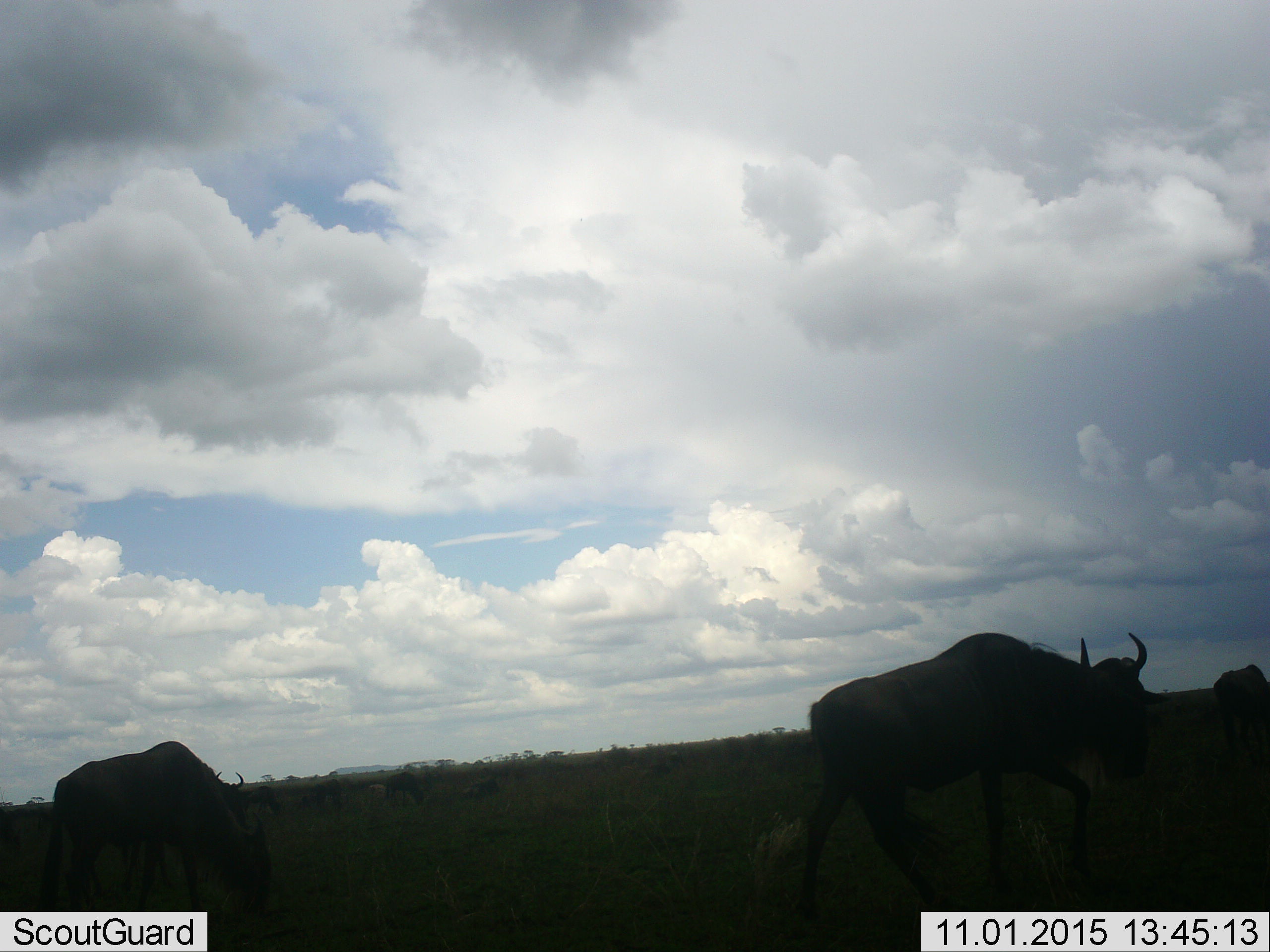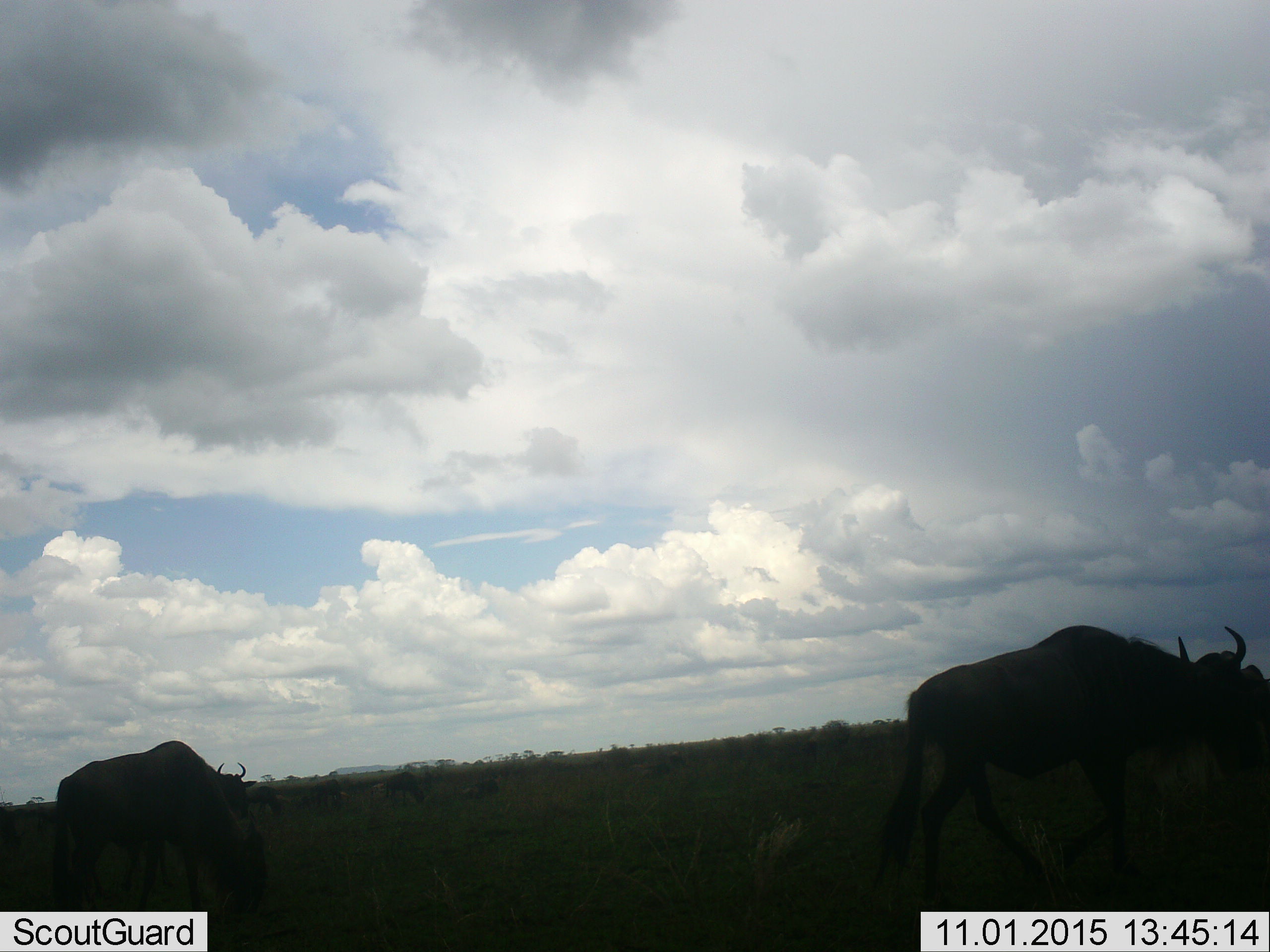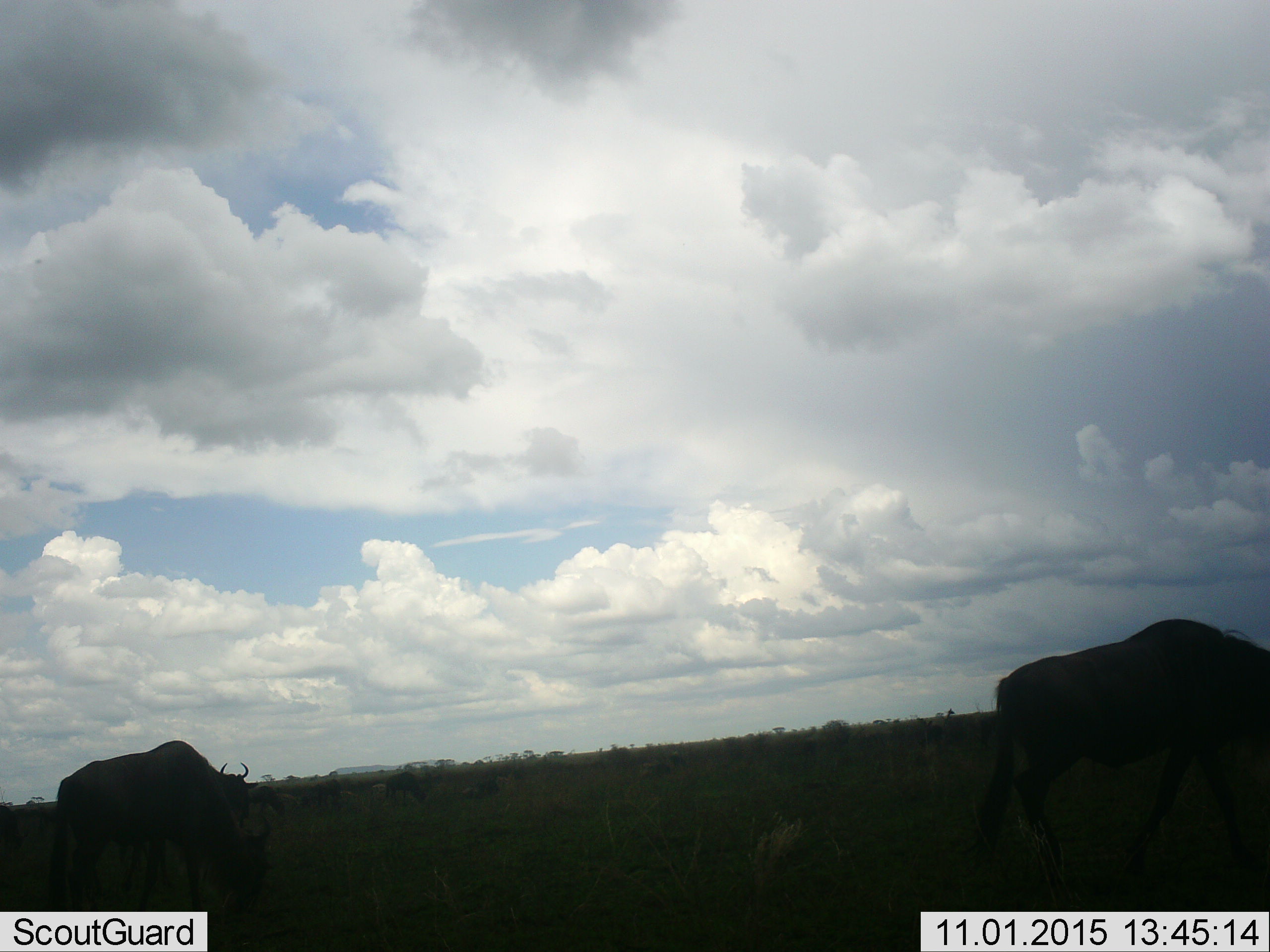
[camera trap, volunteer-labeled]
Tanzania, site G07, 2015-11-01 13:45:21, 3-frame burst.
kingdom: Animalia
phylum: Chordata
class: Mammalia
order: Artiodactyla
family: Bovidae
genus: Connochaetes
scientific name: Connochaetes taurinus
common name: blue wildebeest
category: wildebeest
Wildebeest (blue wildebeest) (Connochaetes taurinus), count 3. Behavior (volunteer vote fractions): standing 38%, resting 25%, moving 88%, interacting 0%. Young present (vote fraction): 0%. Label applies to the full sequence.